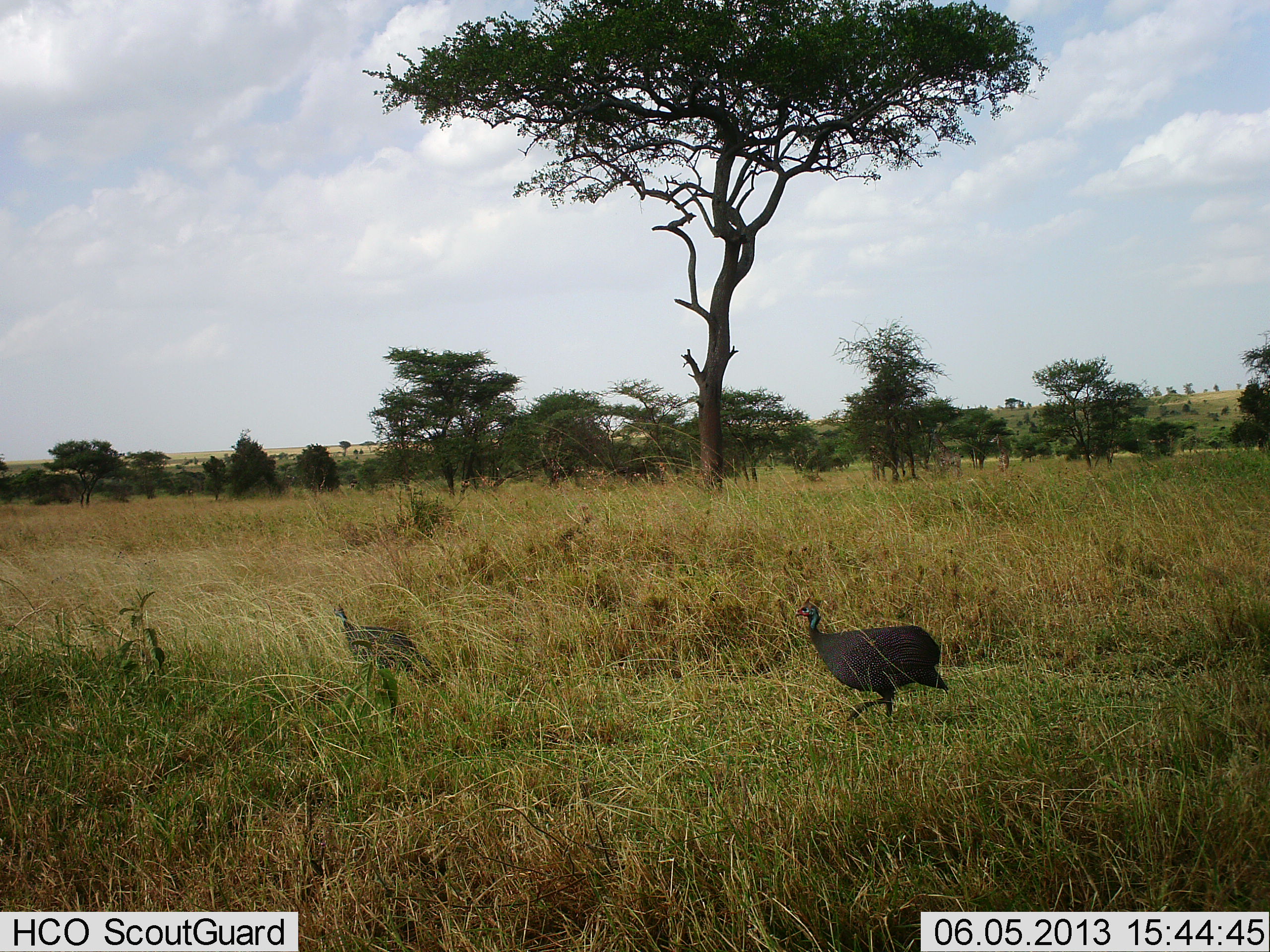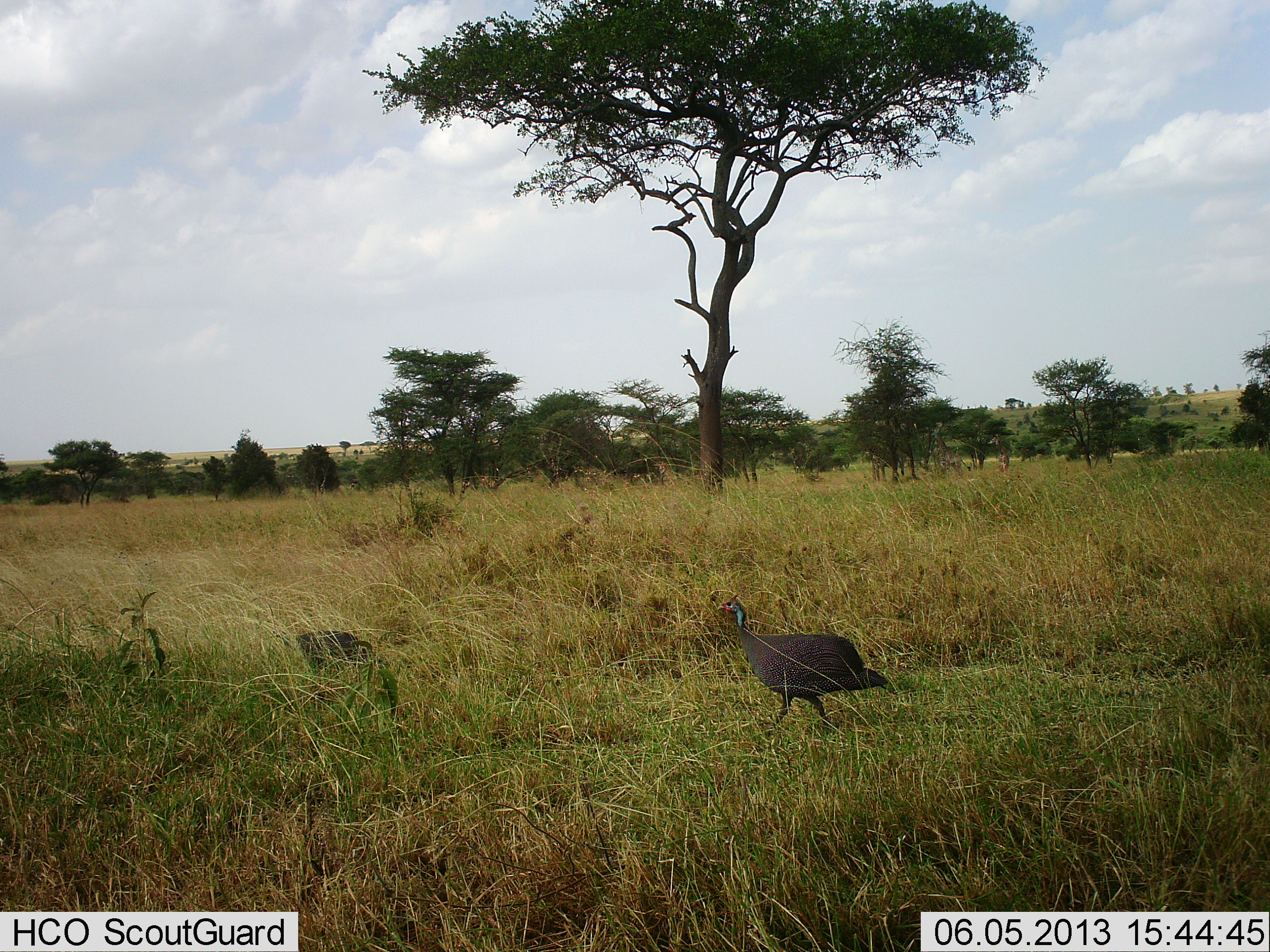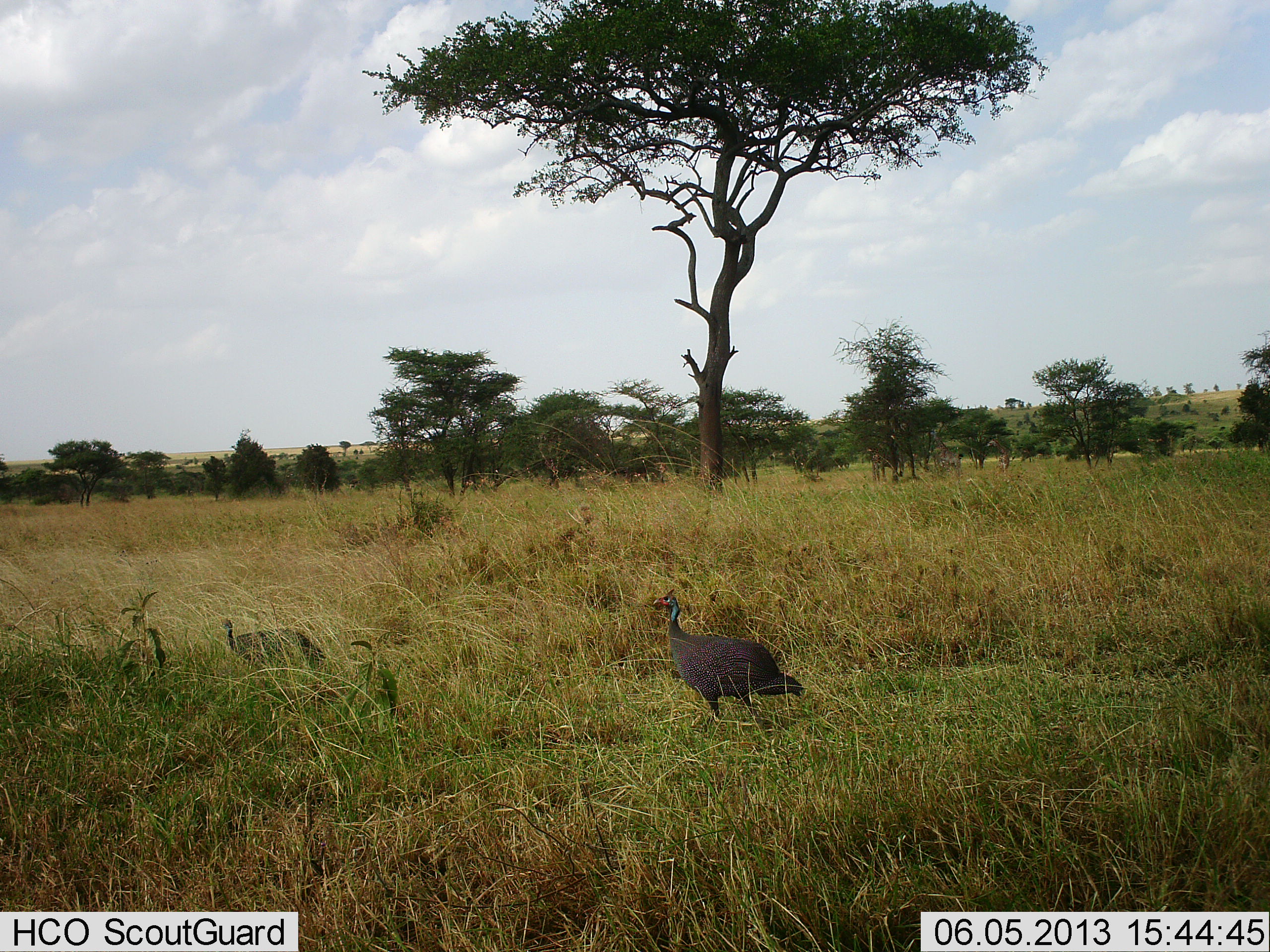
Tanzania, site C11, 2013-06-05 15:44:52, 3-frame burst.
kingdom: Animalia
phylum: Chordata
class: Aves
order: Galliformes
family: Numididae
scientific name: Numididae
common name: guinea fowl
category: guineafowl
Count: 2.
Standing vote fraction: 0%.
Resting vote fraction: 0%.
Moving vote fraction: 100%.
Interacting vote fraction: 0%.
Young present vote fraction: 0%.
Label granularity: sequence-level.